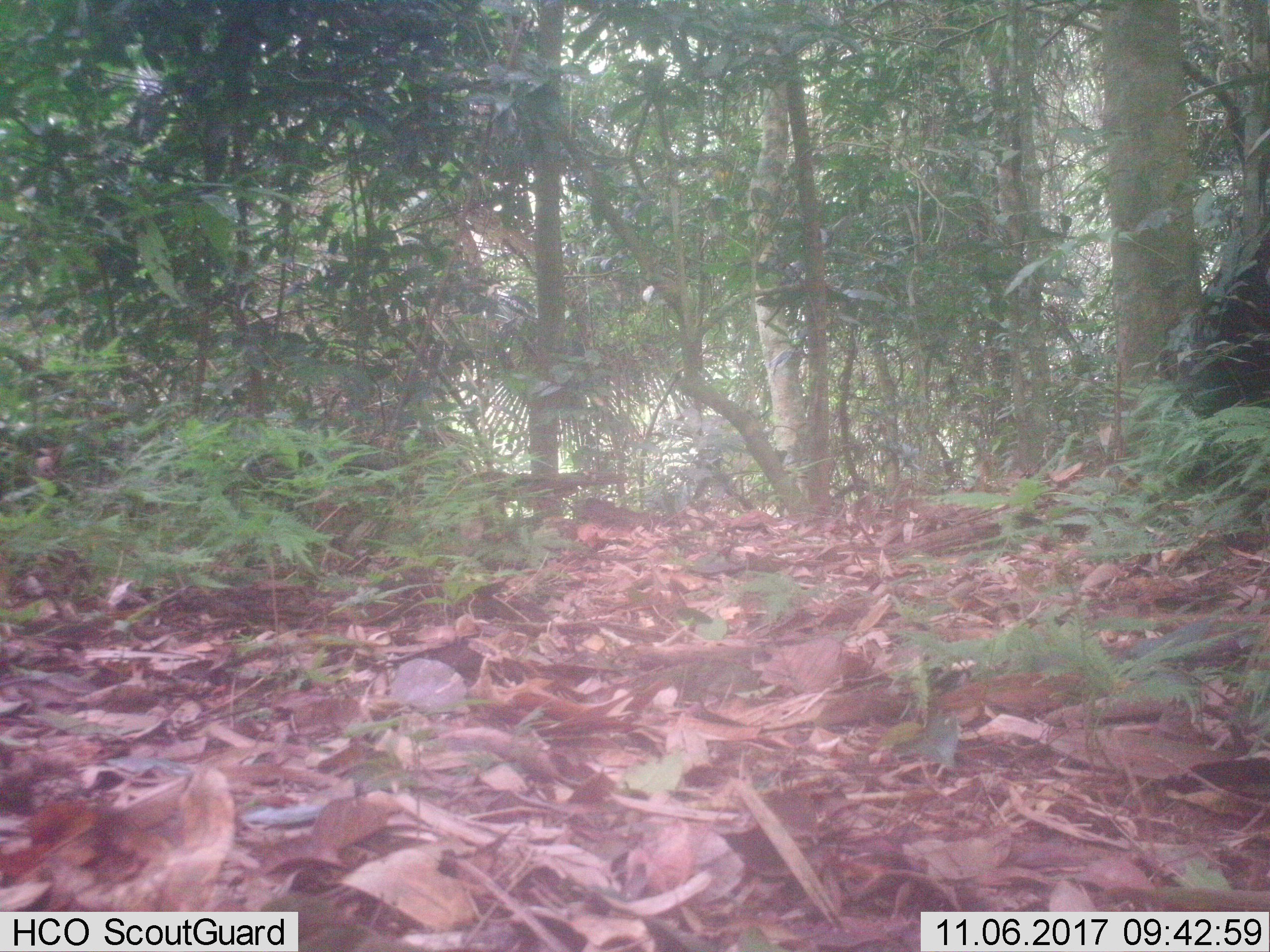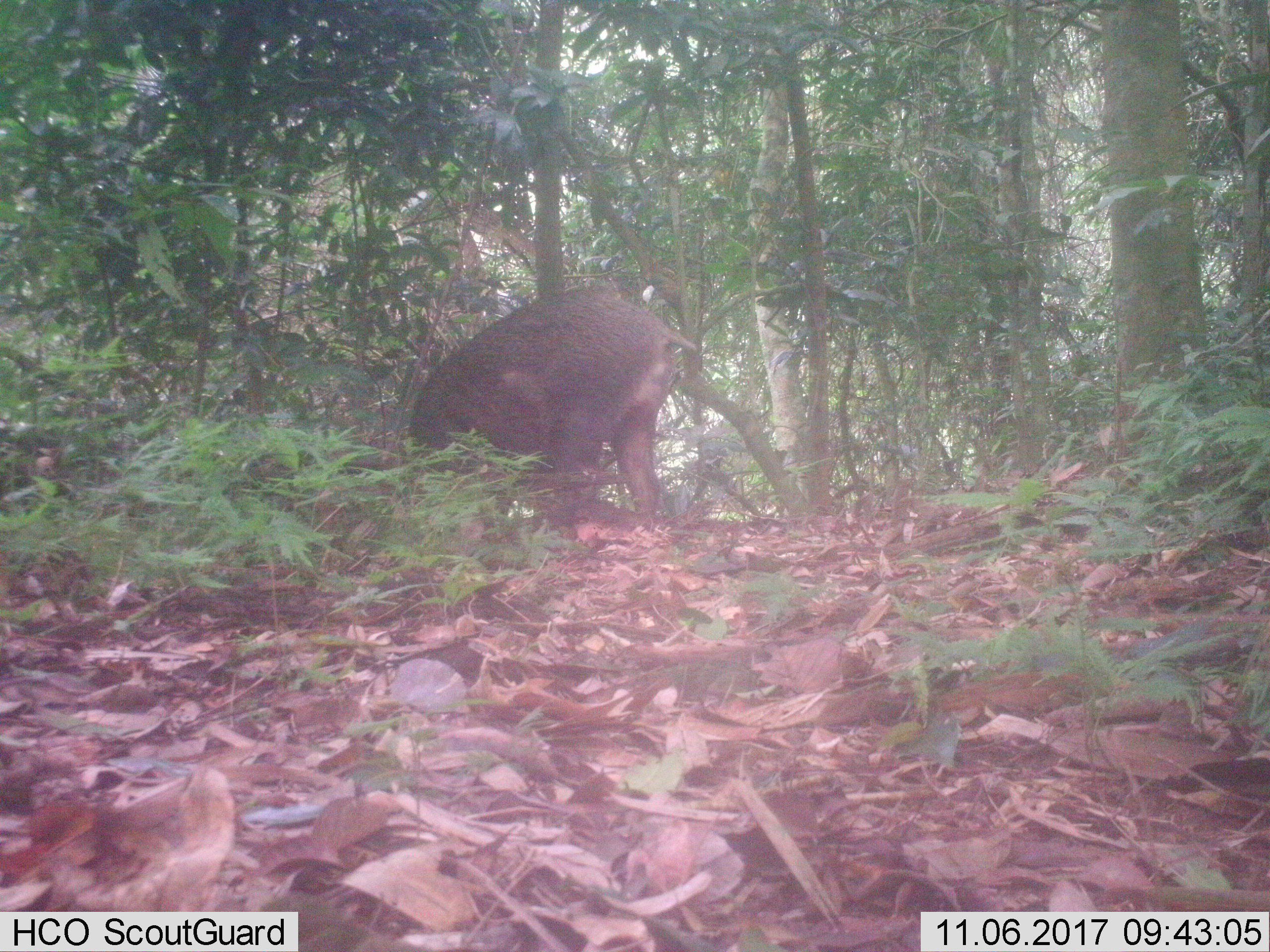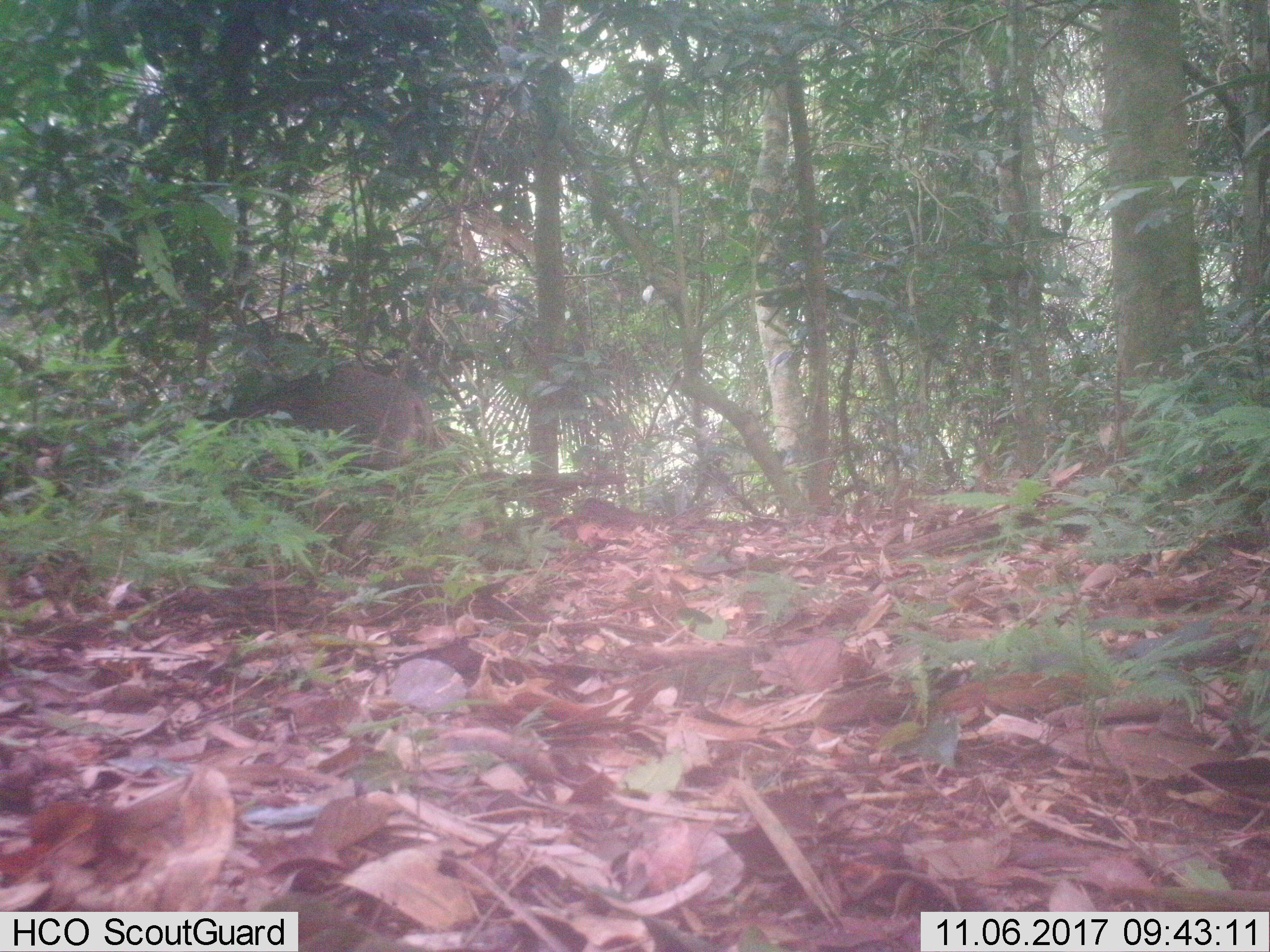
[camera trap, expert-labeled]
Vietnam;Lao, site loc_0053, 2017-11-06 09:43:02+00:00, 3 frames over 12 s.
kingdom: Animalia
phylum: Chordata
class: Mammalia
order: Artiodactyla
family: Suidae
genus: Sus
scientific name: Sus scrofa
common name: eurasian wild pig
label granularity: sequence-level